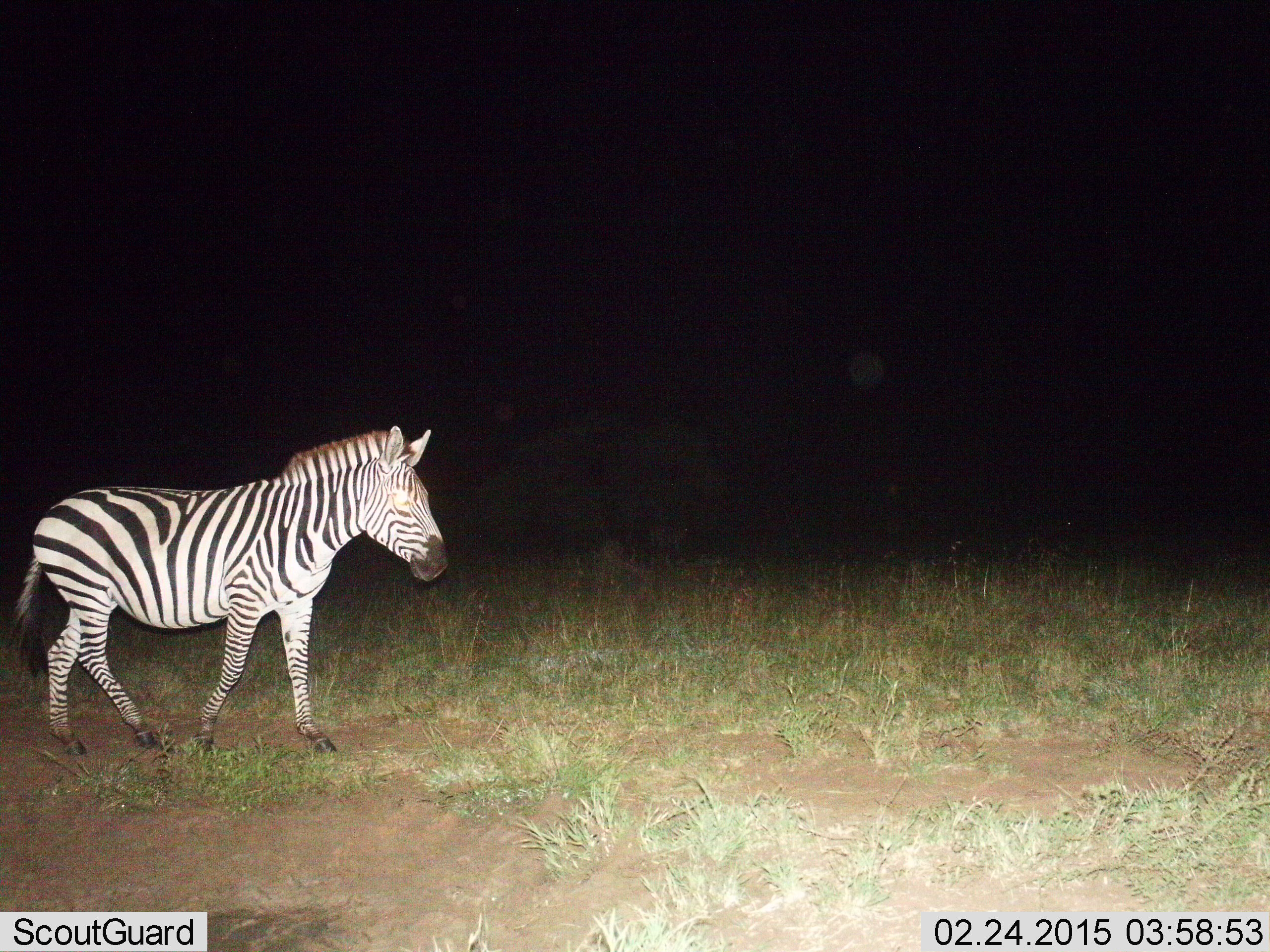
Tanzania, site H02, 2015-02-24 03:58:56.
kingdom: Animalia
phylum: Chordata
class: Mammalia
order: Perissodactyla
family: Equidae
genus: Equus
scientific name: Equus quagga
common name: plains zebra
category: zebra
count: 1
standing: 0%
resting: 0%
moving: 100%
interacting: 0%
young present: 0%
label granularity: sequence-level